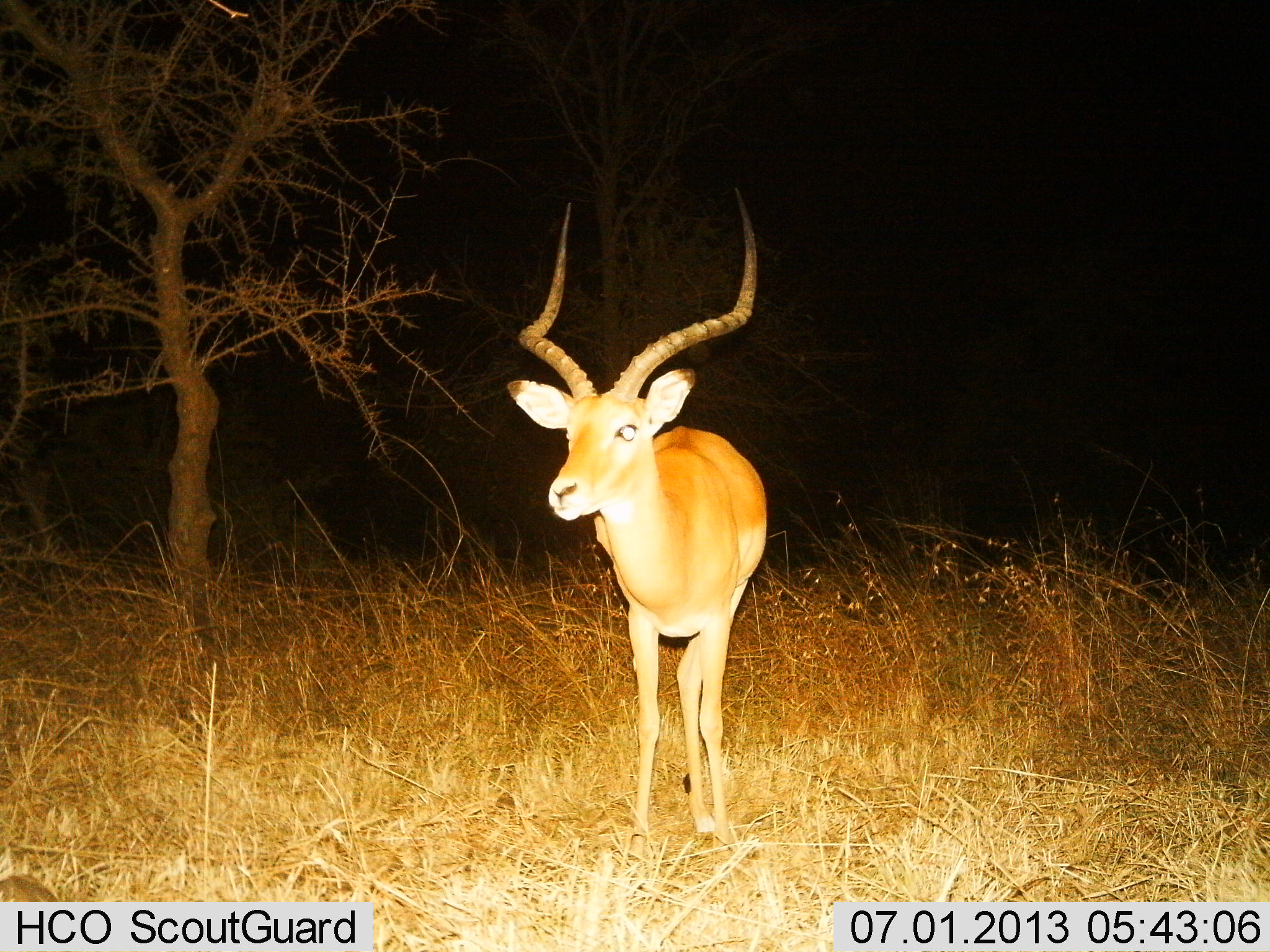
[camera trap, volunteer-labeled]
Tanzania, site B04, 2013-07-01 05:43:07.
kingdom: Animalia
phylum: Chordata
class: Mammalia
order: Artiodactyla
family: Bovidae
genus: Aepyceros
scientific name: Aepyceros melampus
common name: impala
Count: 1.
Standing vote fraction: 100%.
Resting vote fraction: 0%.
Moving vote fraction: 0%.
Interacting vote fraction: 0%.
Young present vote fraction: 0%.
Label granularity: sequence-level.